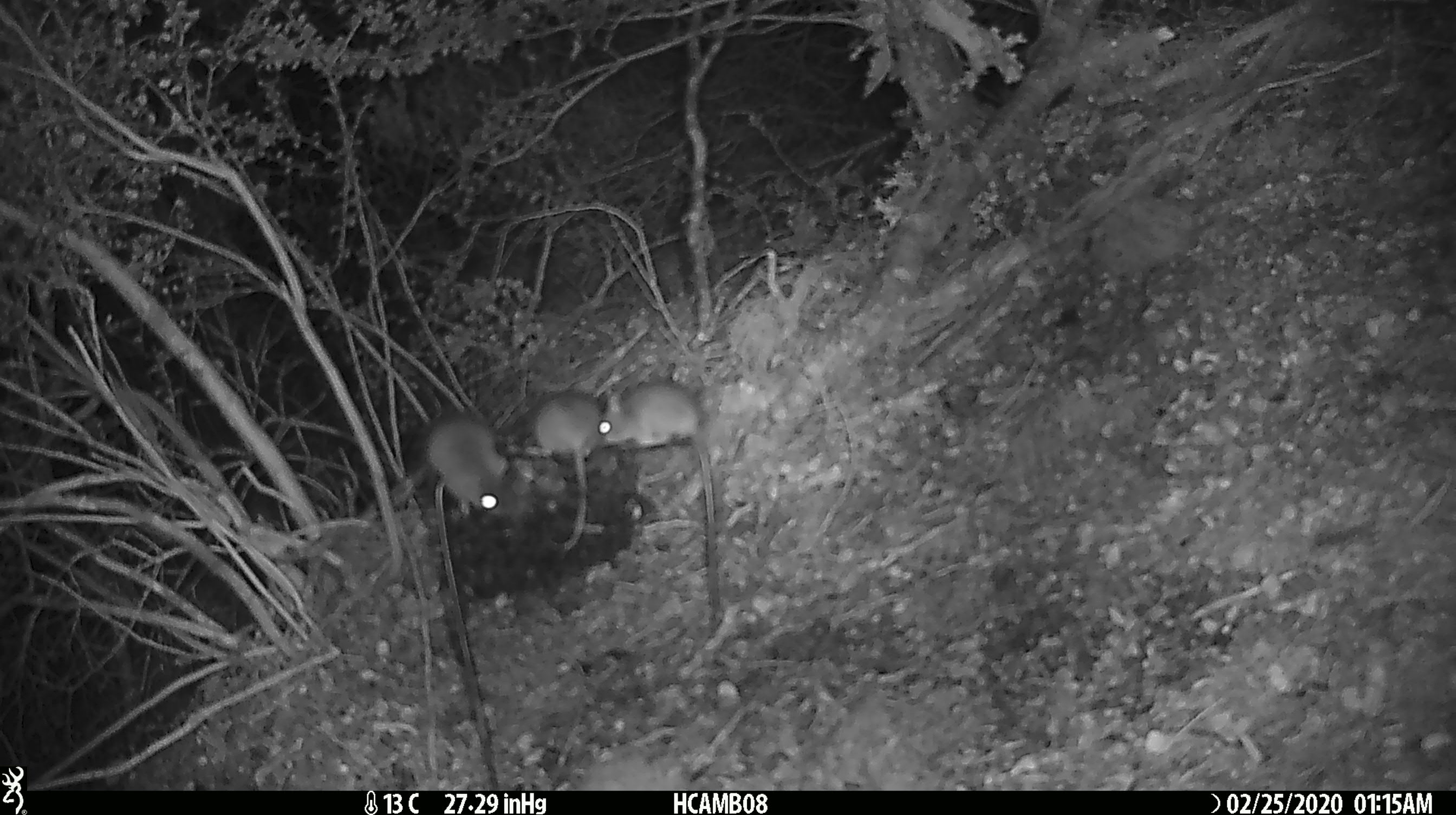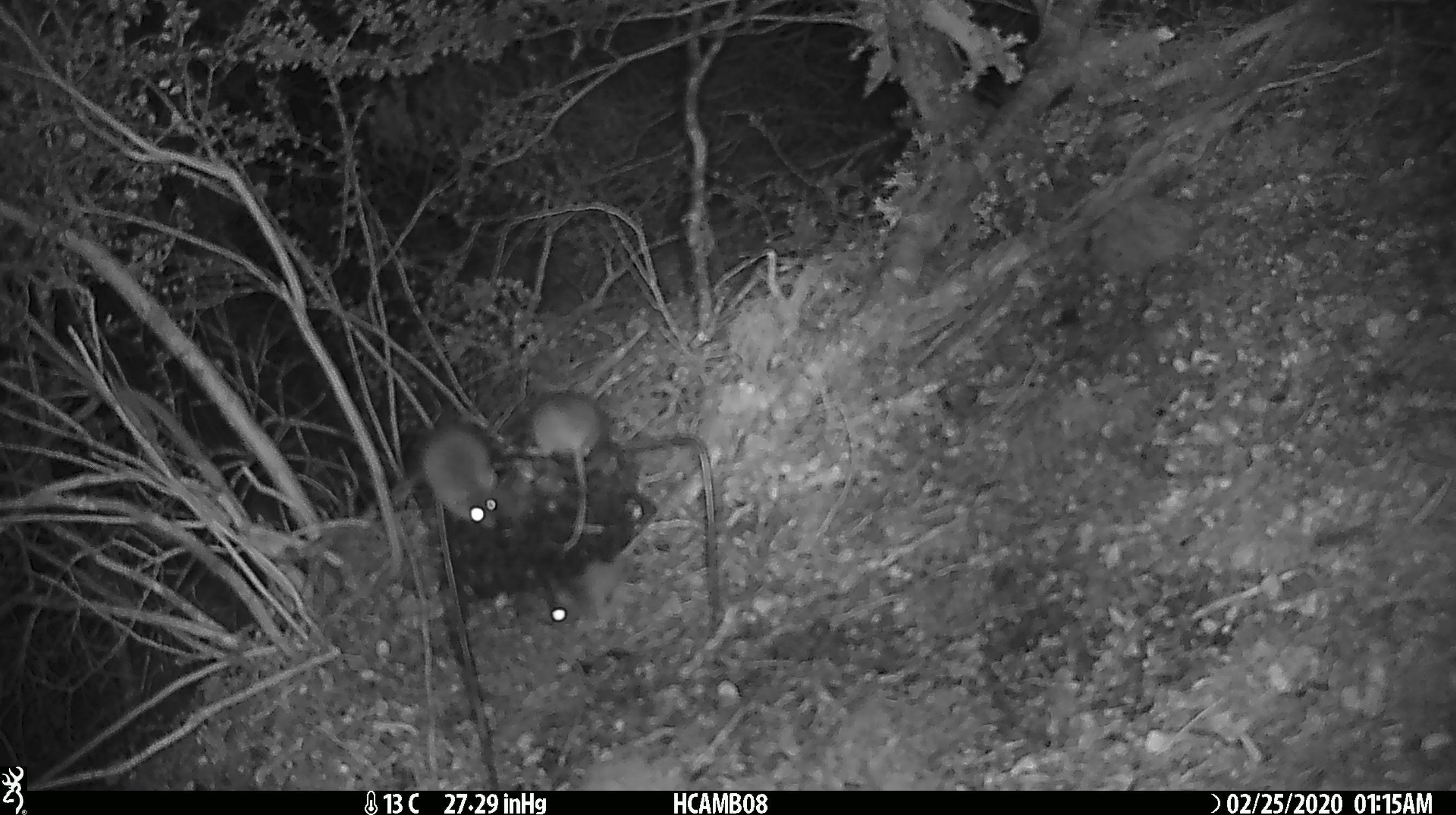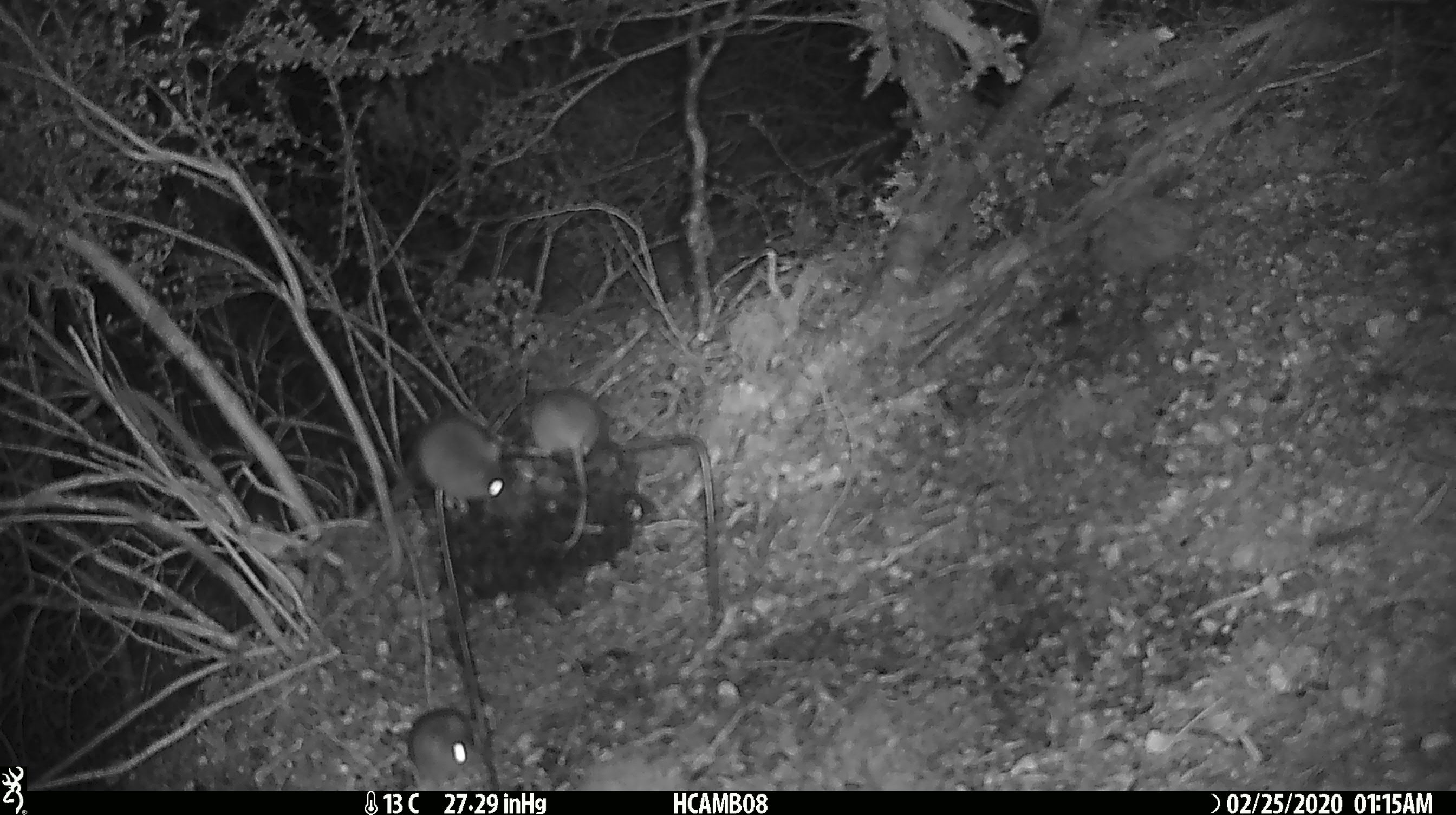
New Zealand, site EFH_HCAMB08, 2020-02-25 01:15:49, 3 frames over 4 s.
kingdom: Animalia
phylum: Chordata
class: Mammalia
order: Rodentia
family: Muridae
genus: Mus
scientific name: Mus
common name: mouse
Mouse (Mus).